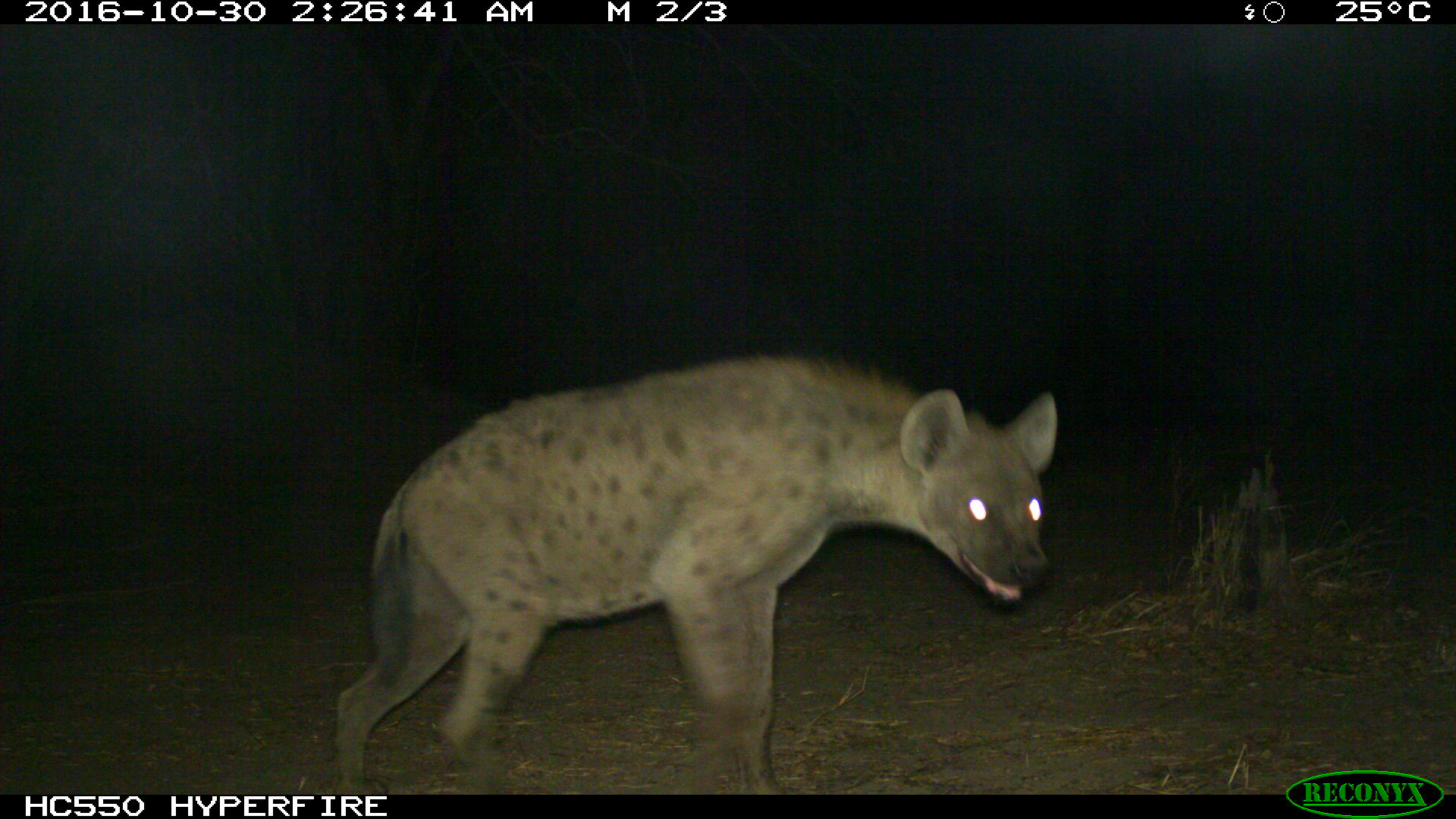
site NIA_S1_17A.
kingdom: Animalia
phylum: Chordata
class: Mammalia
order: Carnivora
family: Hyaenidae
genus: Crocuta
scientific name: Crocuta crocuta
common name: spotted hyena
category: hyenaspotted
Hyenaspotted (spotted hyena) (Crocuta crocuta), count 1. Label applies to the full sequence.